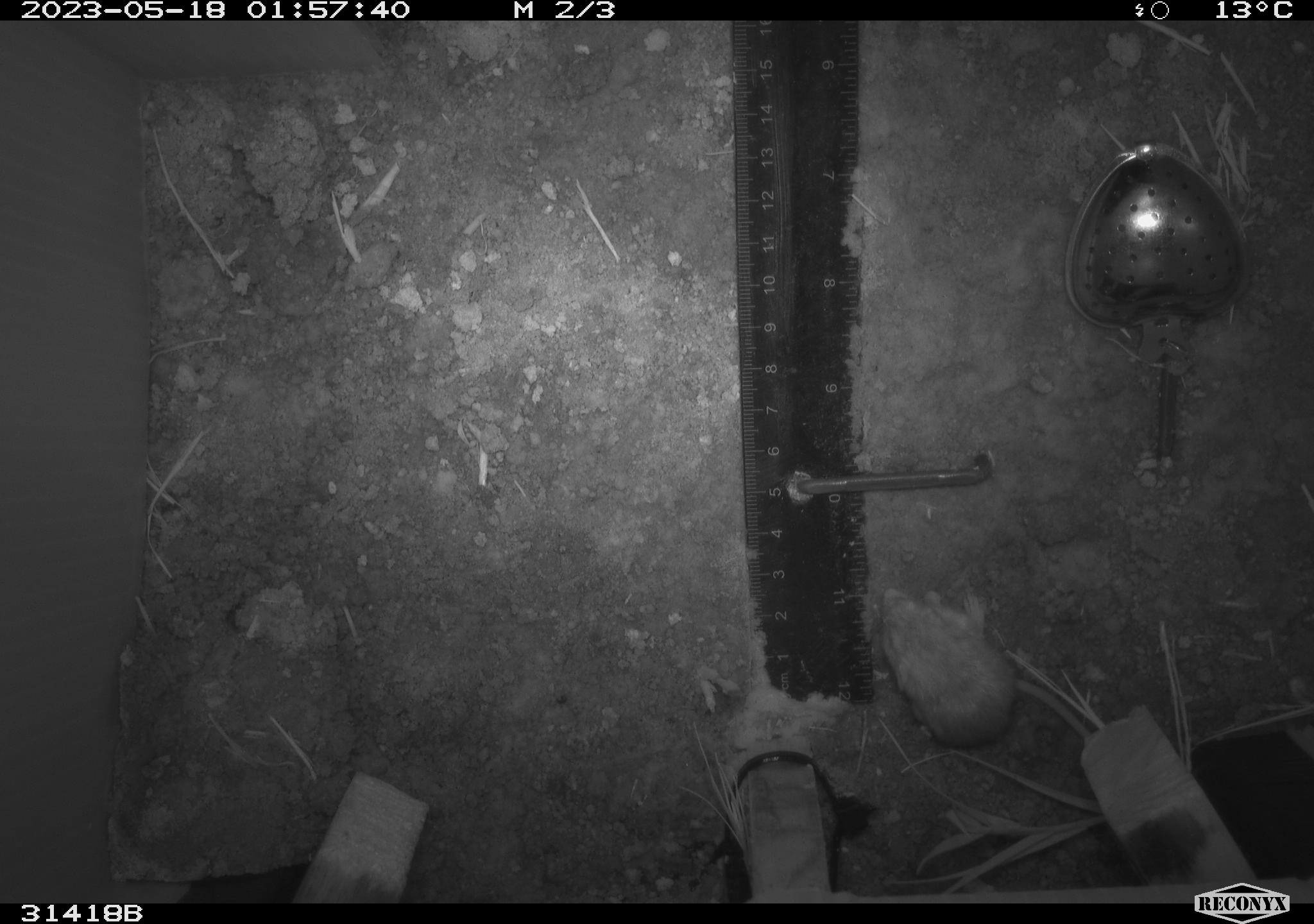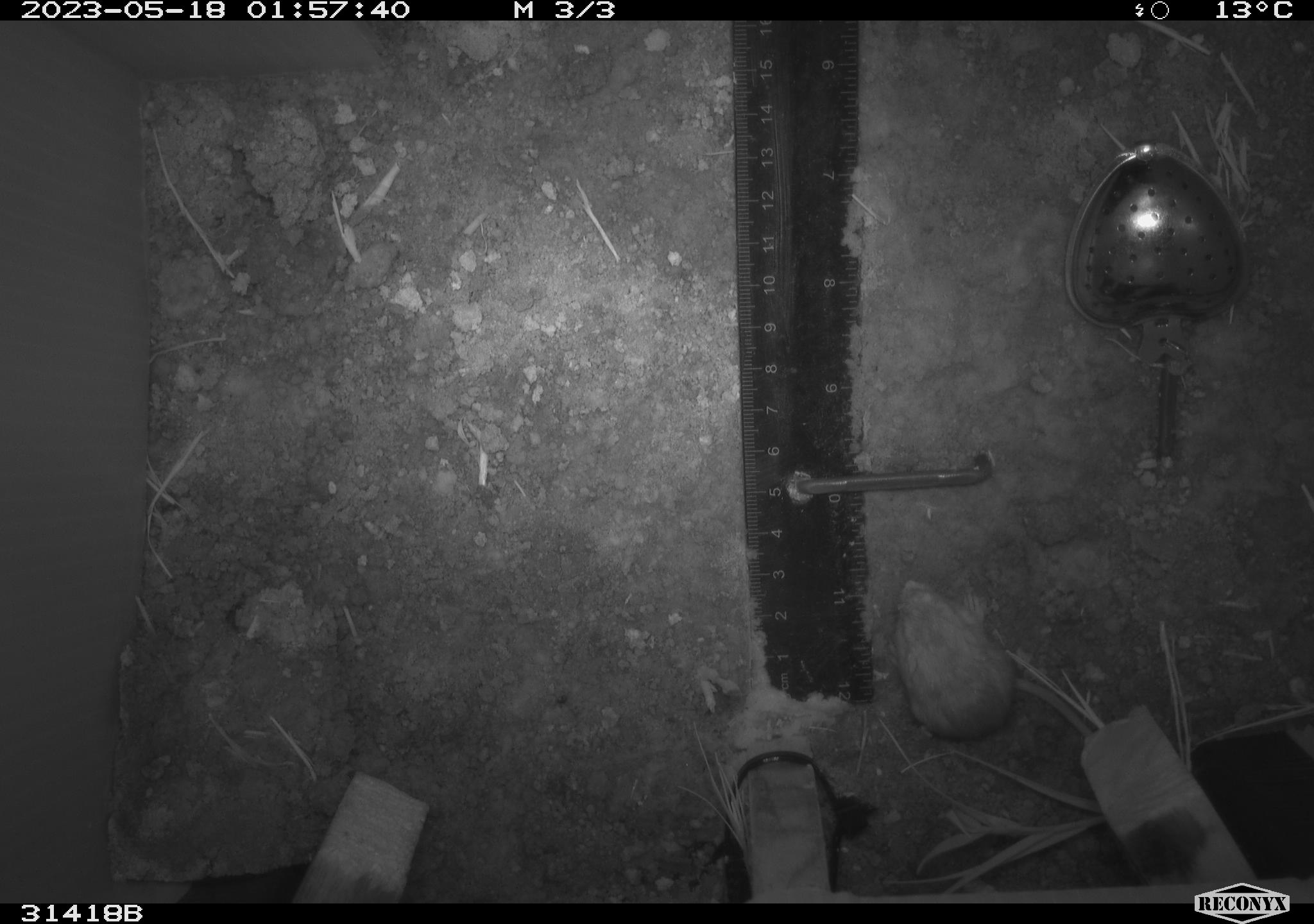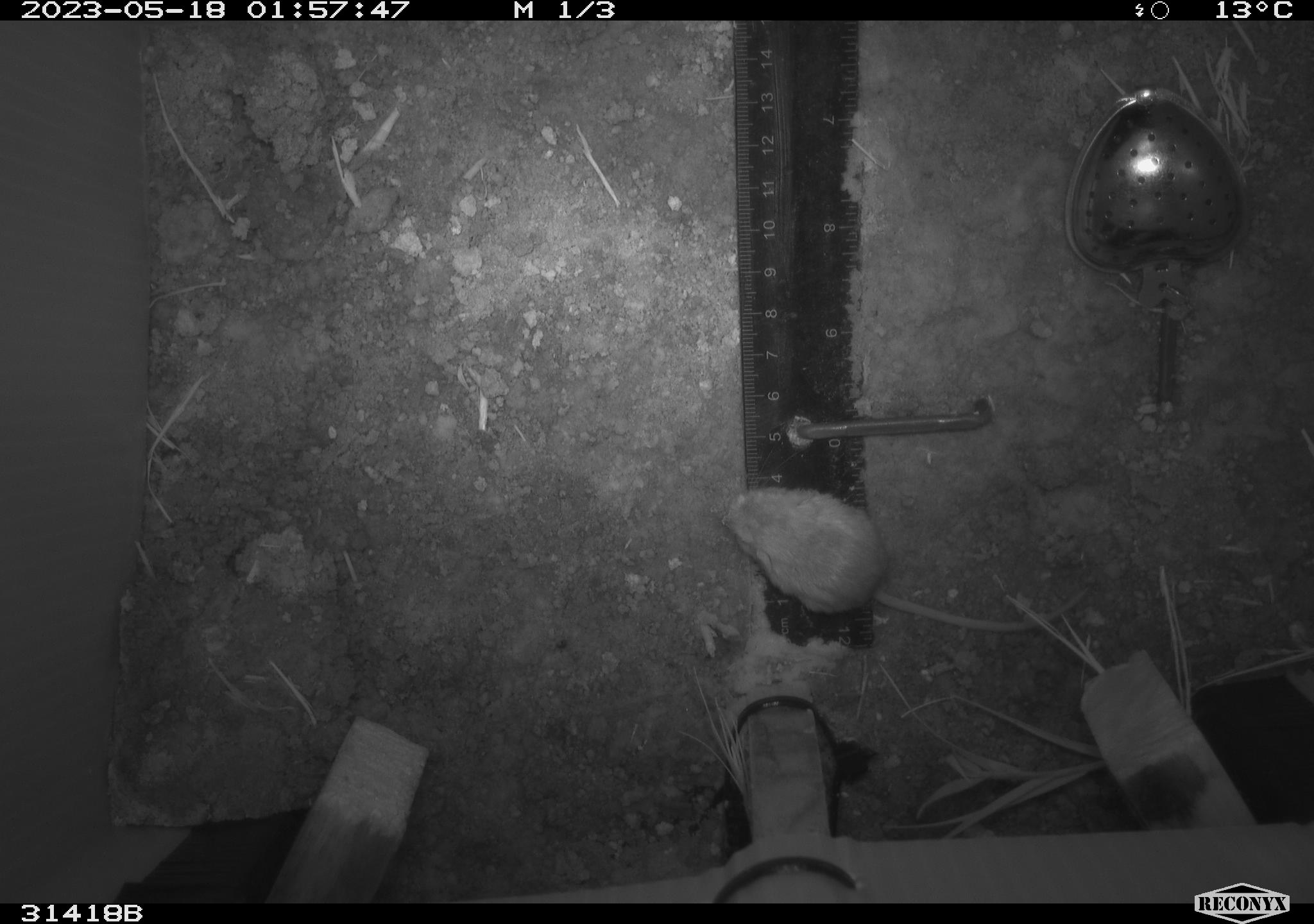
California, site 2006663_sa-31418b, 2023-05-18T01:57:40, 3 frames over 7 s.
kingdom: Animalia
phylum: Chordata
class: Mammalia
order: Rodentia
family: Heteromyidae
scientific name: Heteromyidae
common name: kangaroo rats and pocket mice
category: heteromyidae family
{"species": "heteromyidae family (kangaroo rats and pocket mice) (Heteromyidae)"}